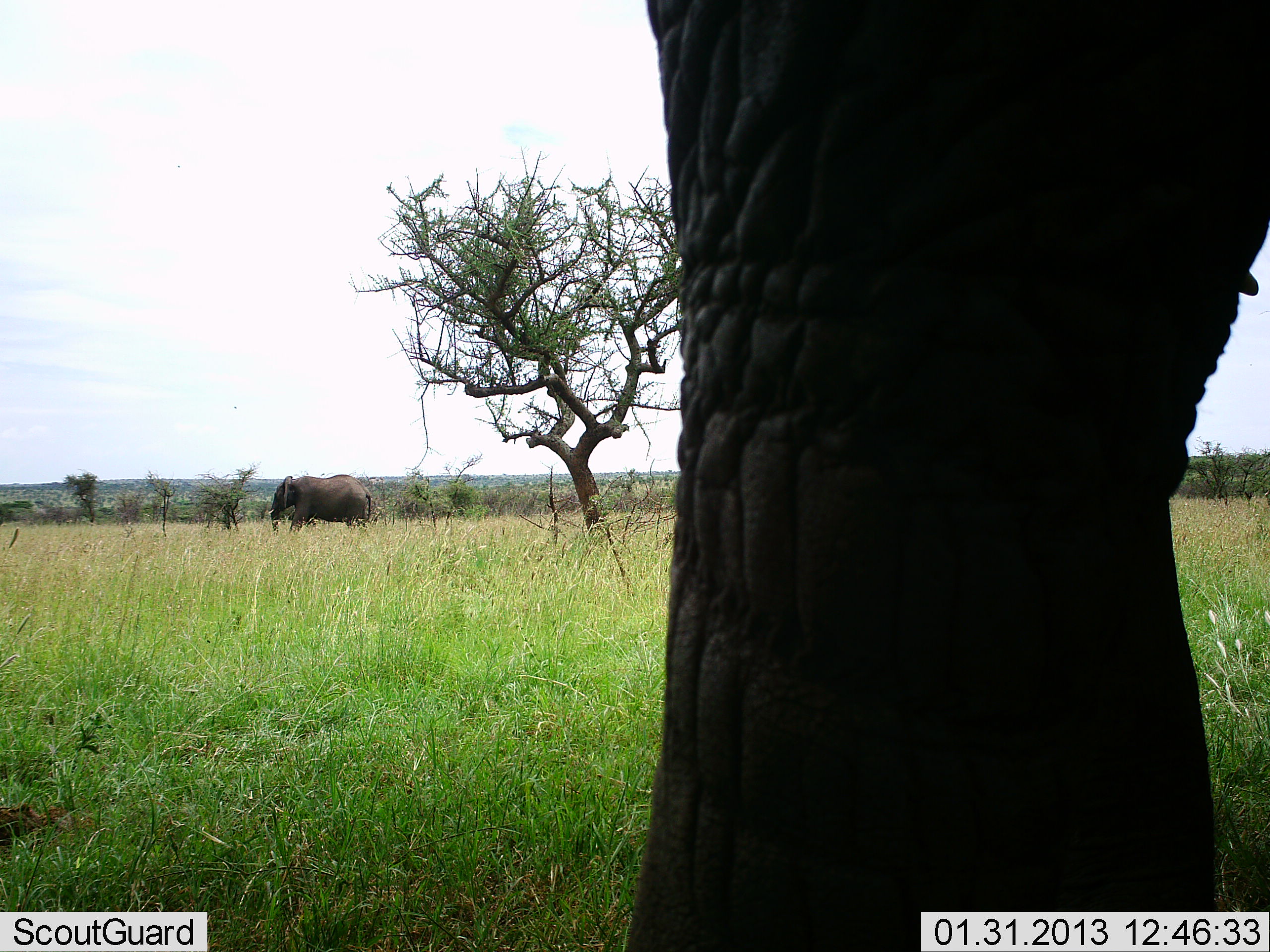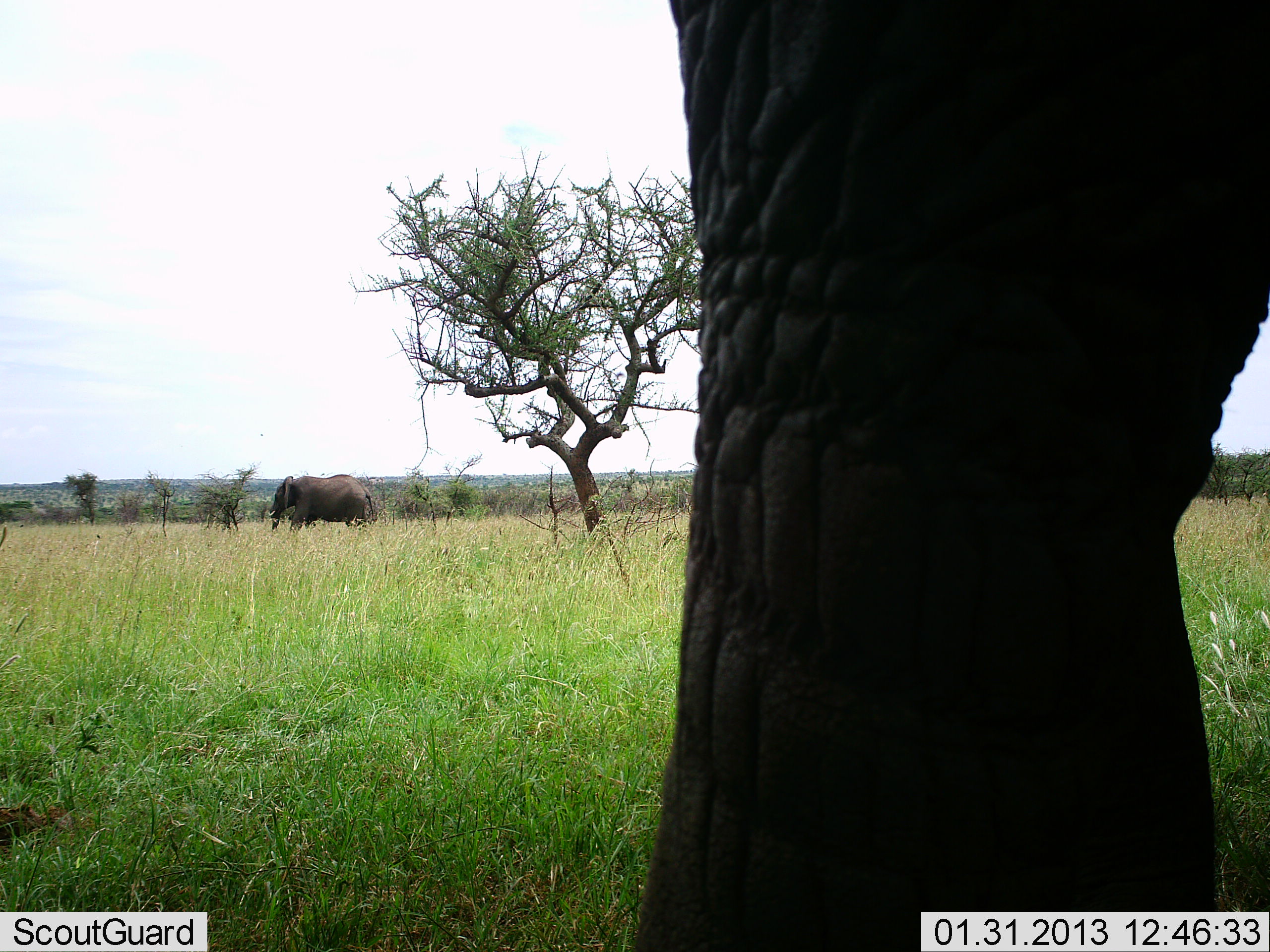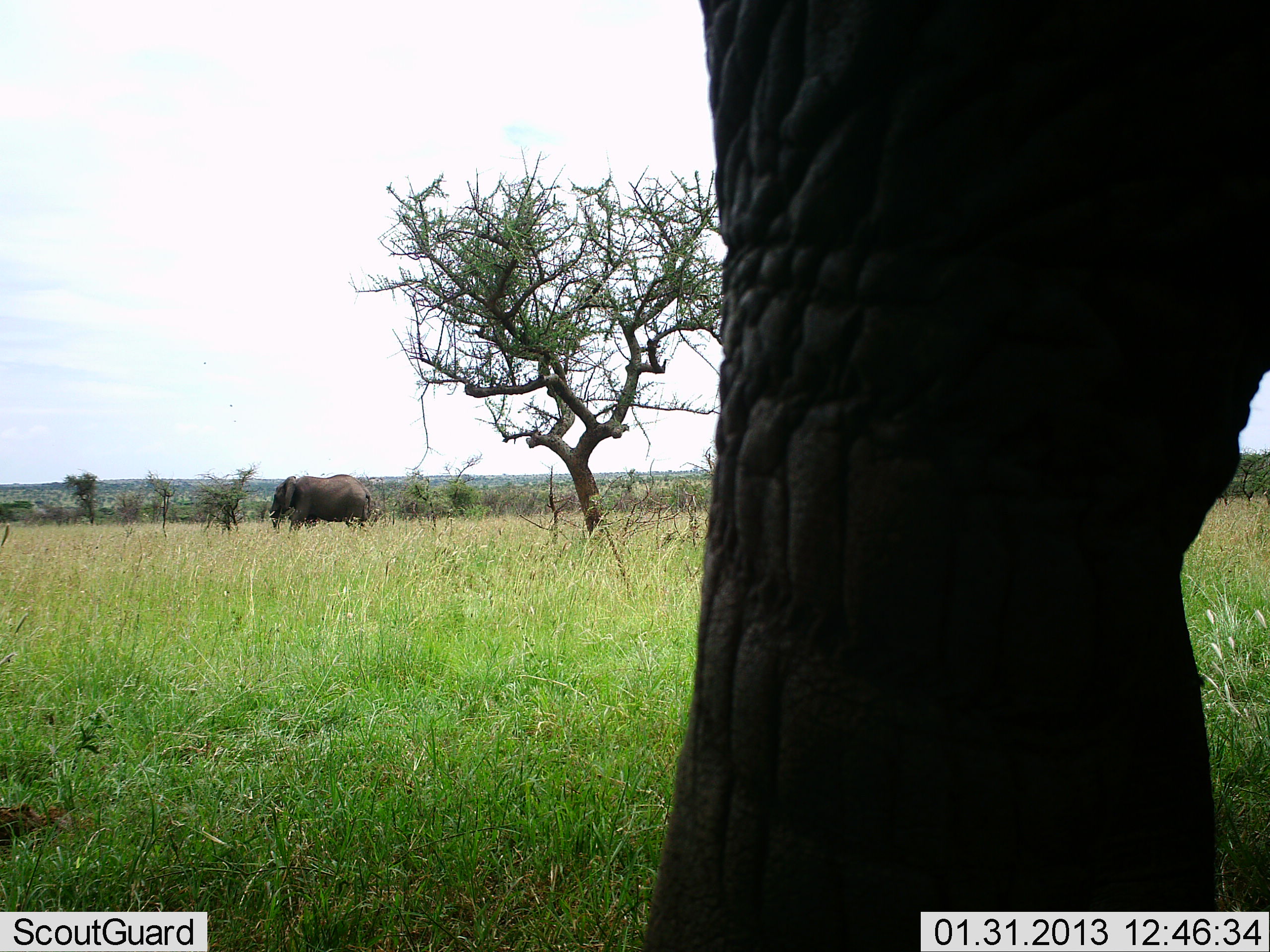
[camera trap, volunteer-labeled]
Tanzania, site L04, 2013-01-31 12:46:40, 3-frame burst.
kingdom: Animalia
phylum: Chordata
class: Mammalia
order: Proboscidea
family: Elephantidae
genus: Loxodonta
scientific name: Loxodonta africana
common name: african bush elephant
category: elephant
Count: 2.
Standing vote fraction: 78%.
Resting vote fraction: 0%.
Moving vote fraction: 22%.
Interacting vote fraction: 0%.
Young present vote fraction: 0%.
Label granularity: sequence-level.